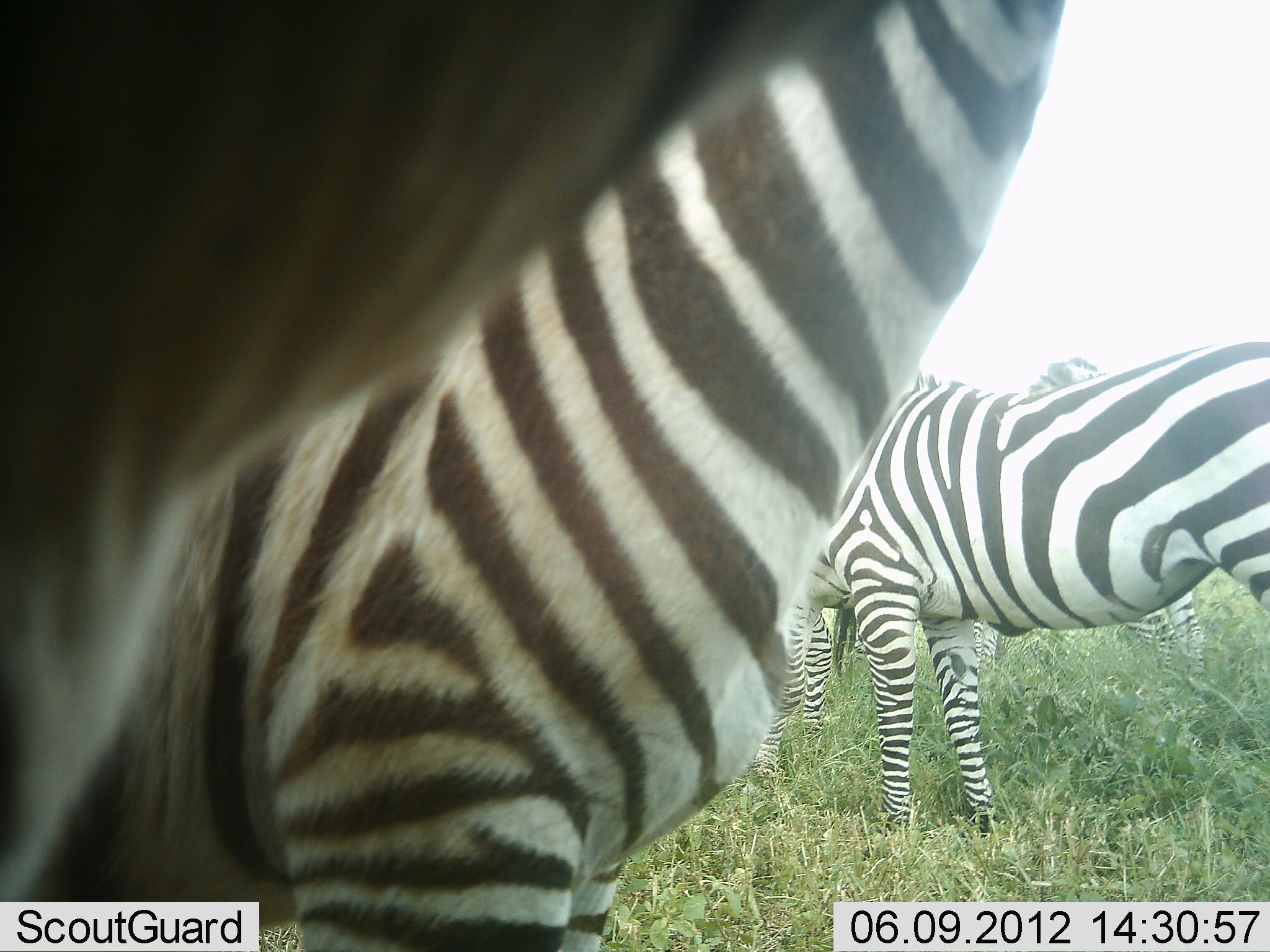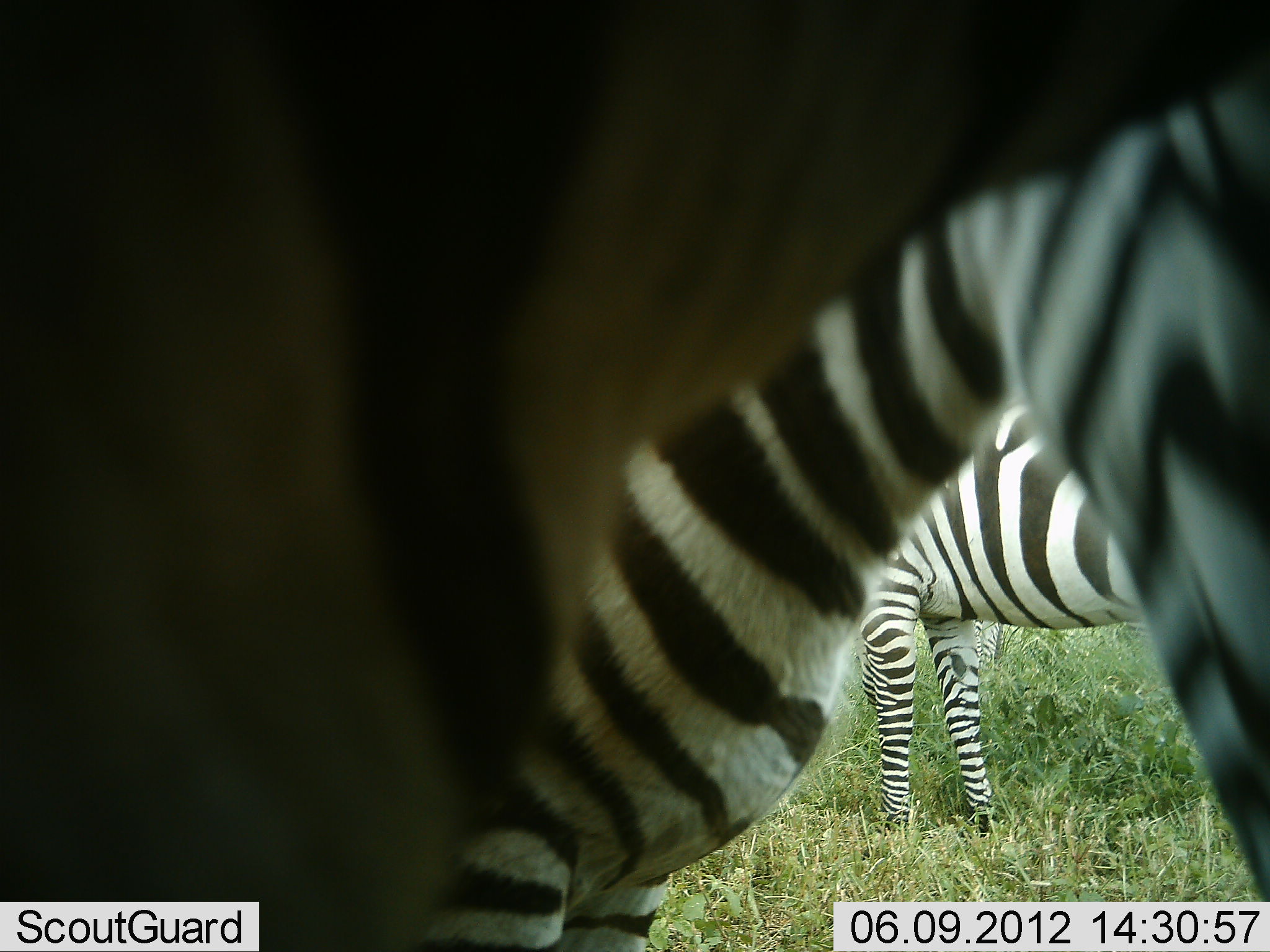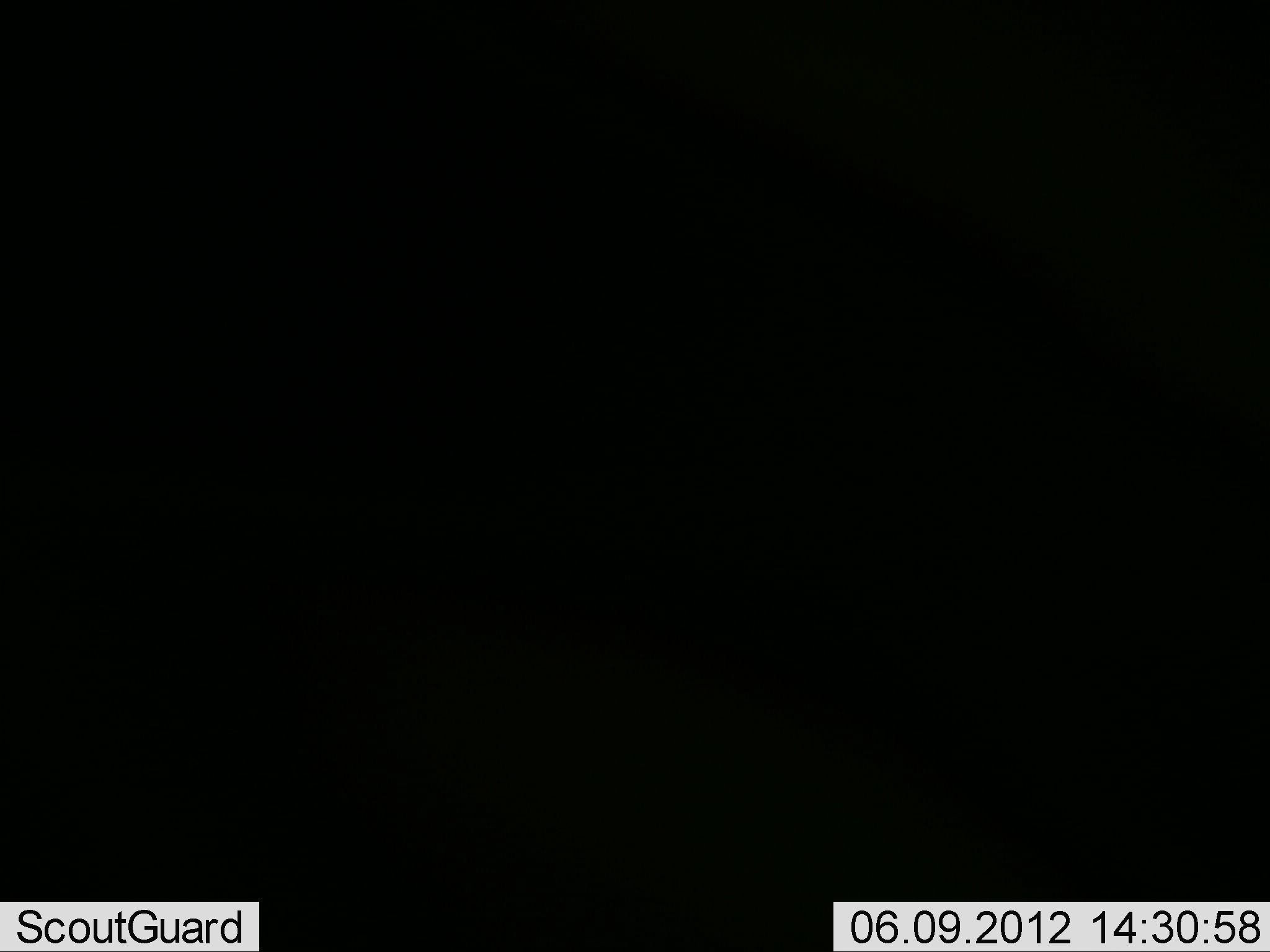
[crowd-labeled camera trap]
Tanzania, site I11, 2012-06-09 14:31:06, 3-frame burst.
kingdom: Animalia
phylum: Chordata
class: Mammalia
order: Perissodactyla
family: Equidae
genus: Equus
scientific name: Equus quagga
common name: plains zebra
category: zebra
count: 4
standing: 90%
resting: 0%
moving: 60%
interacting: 0%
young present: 0%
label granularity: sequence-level